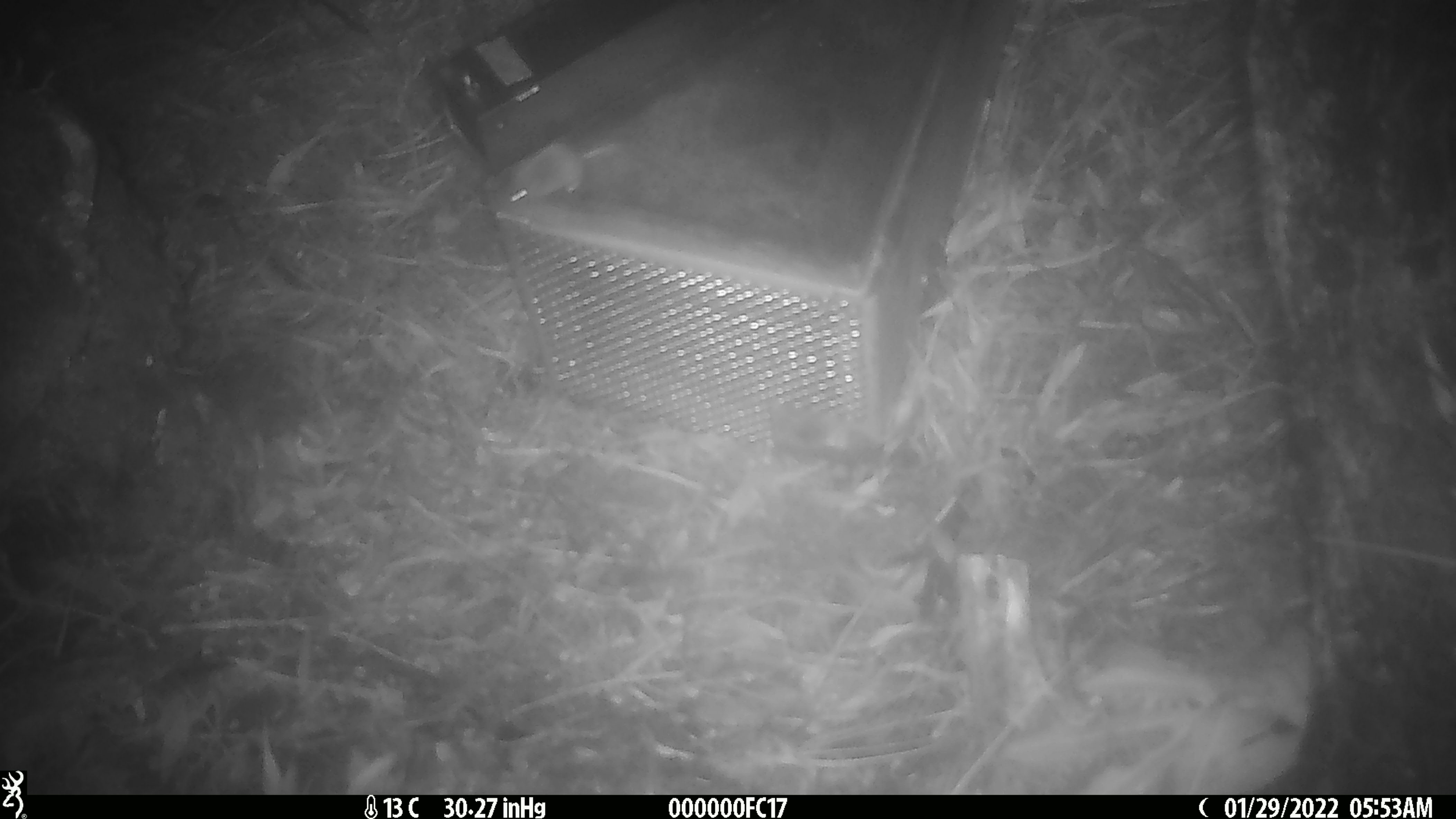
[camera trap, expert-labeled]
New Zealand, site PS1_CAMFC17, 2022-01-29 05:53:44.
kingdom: Animalia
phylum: Chordata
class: Mammalia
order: Rodentia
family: Muridae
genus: Mus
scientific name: Mus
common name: mouse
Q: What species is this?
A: Mouse (Mus).